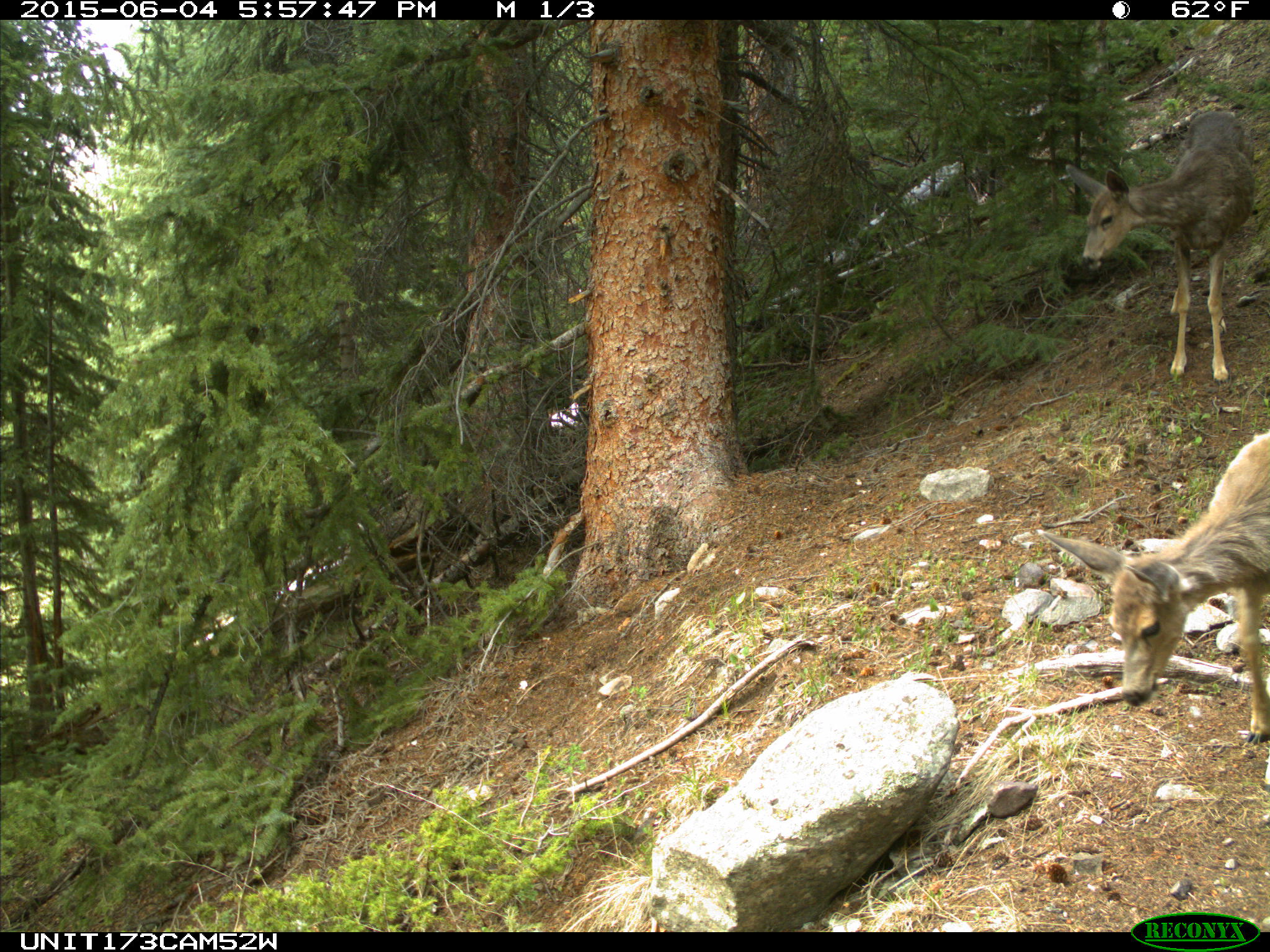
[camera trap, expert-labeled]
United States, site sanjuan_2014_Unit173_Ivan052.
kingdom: Animalia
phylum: Chordata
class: Mammalia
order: Artiodactyla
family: Cervidae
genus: Odocoileus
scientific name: Odocoileus hemionus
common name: mule deer